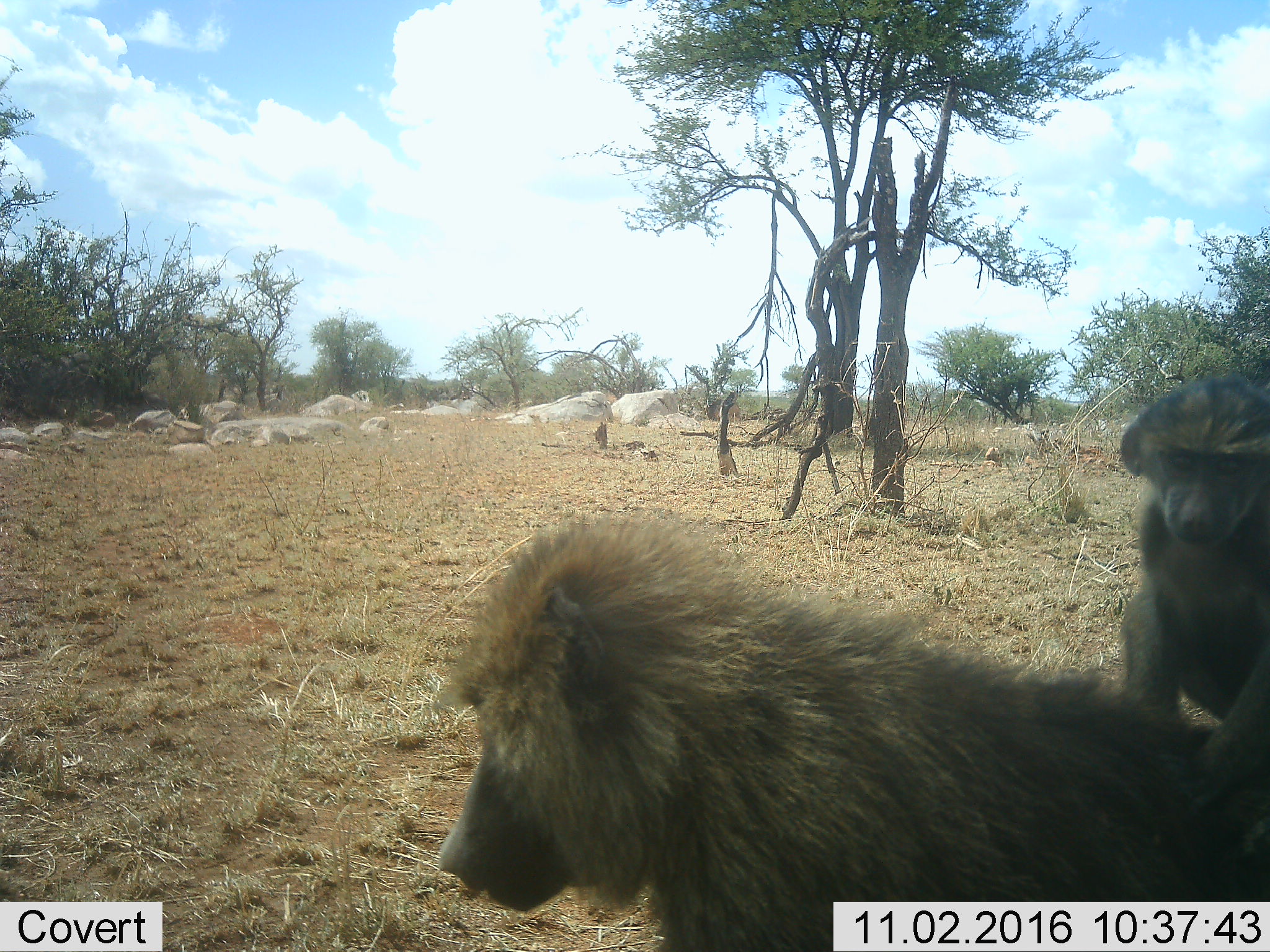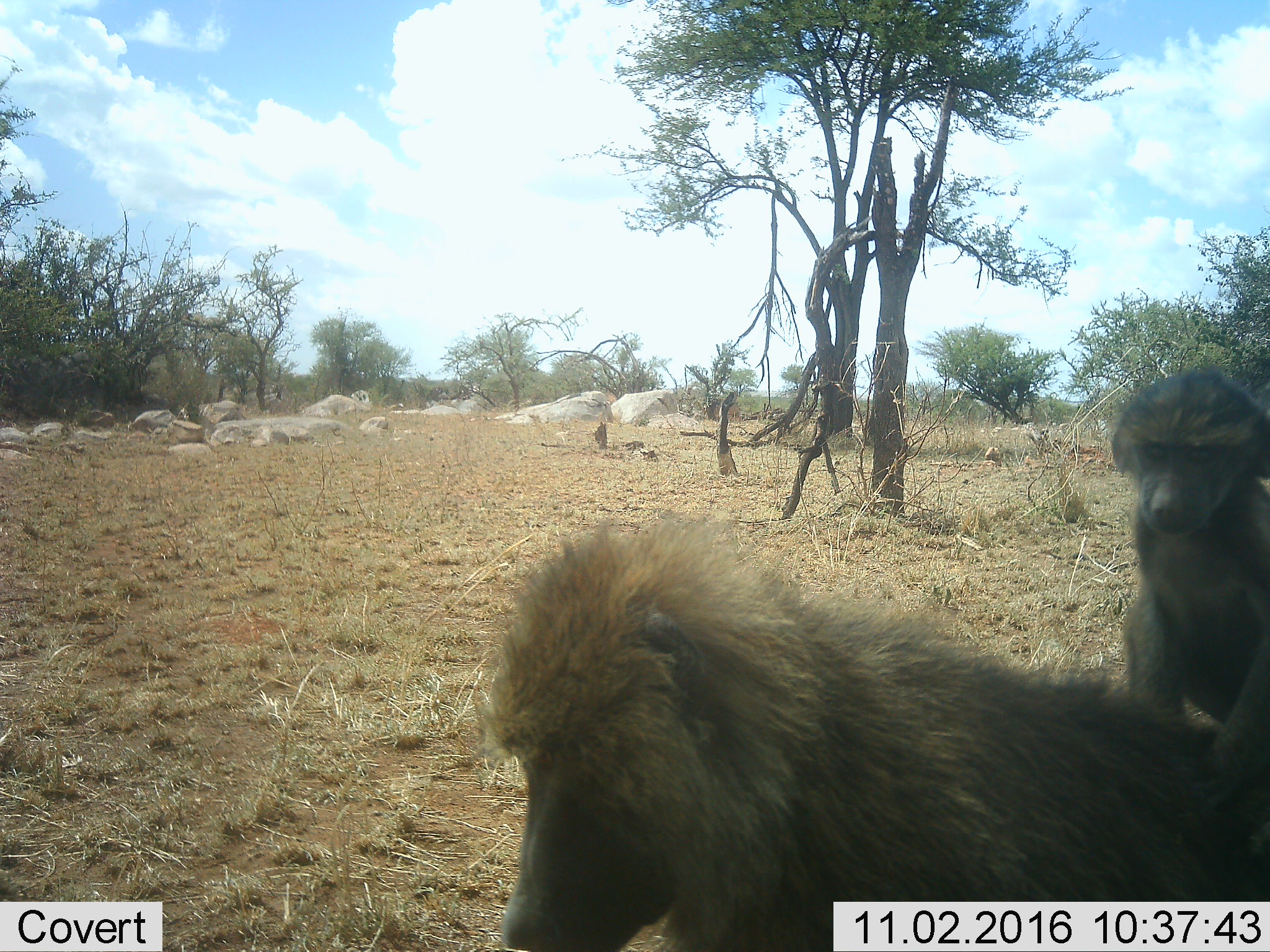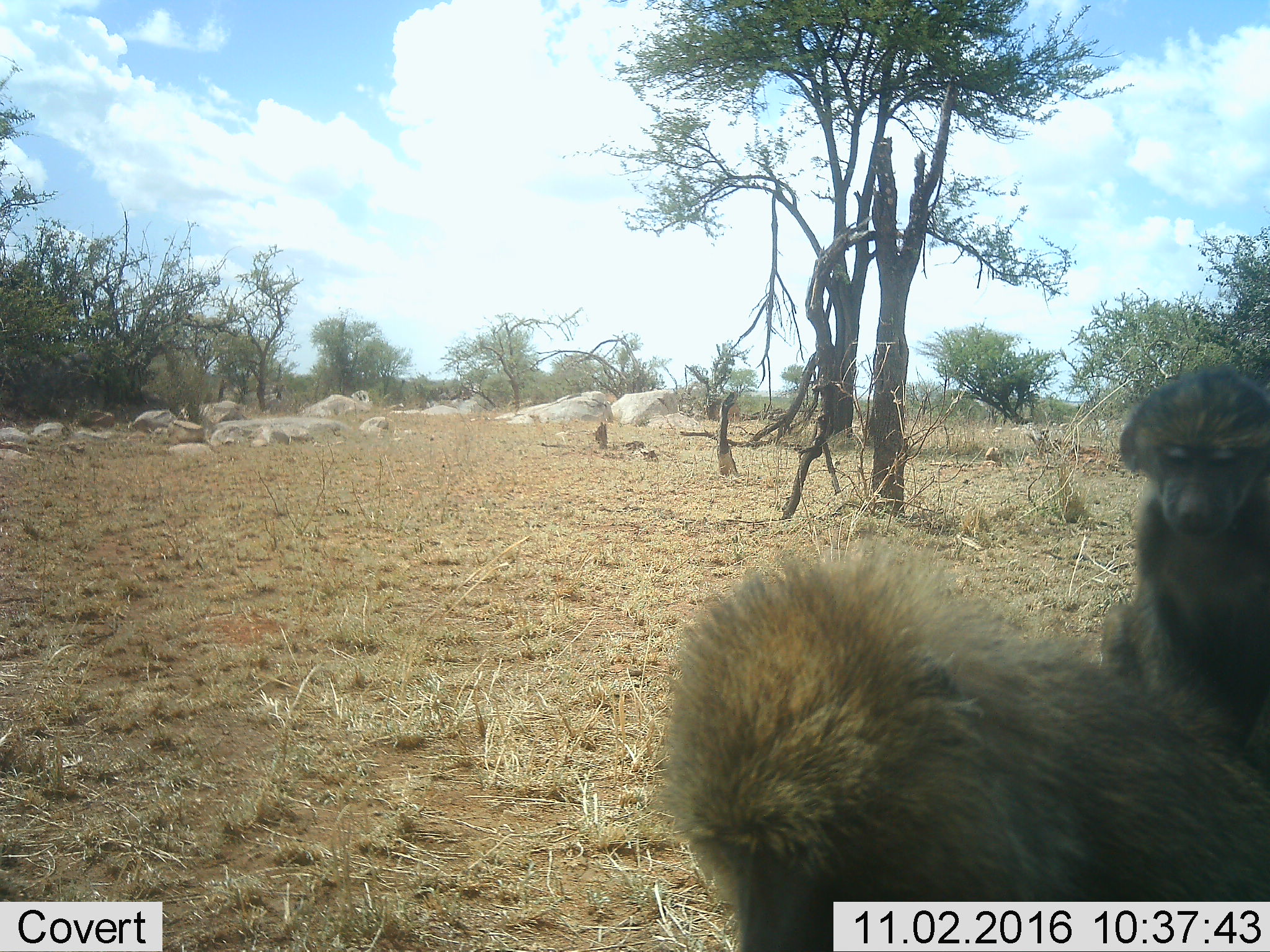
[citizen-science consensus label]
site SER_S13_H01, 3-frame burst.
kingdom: Animalia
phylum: Chordata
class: Mammalia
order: Primates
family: Cercopithecidae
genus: Papio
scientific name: Papio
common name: baboon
Baboon (Papio), count 2. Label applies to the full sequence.